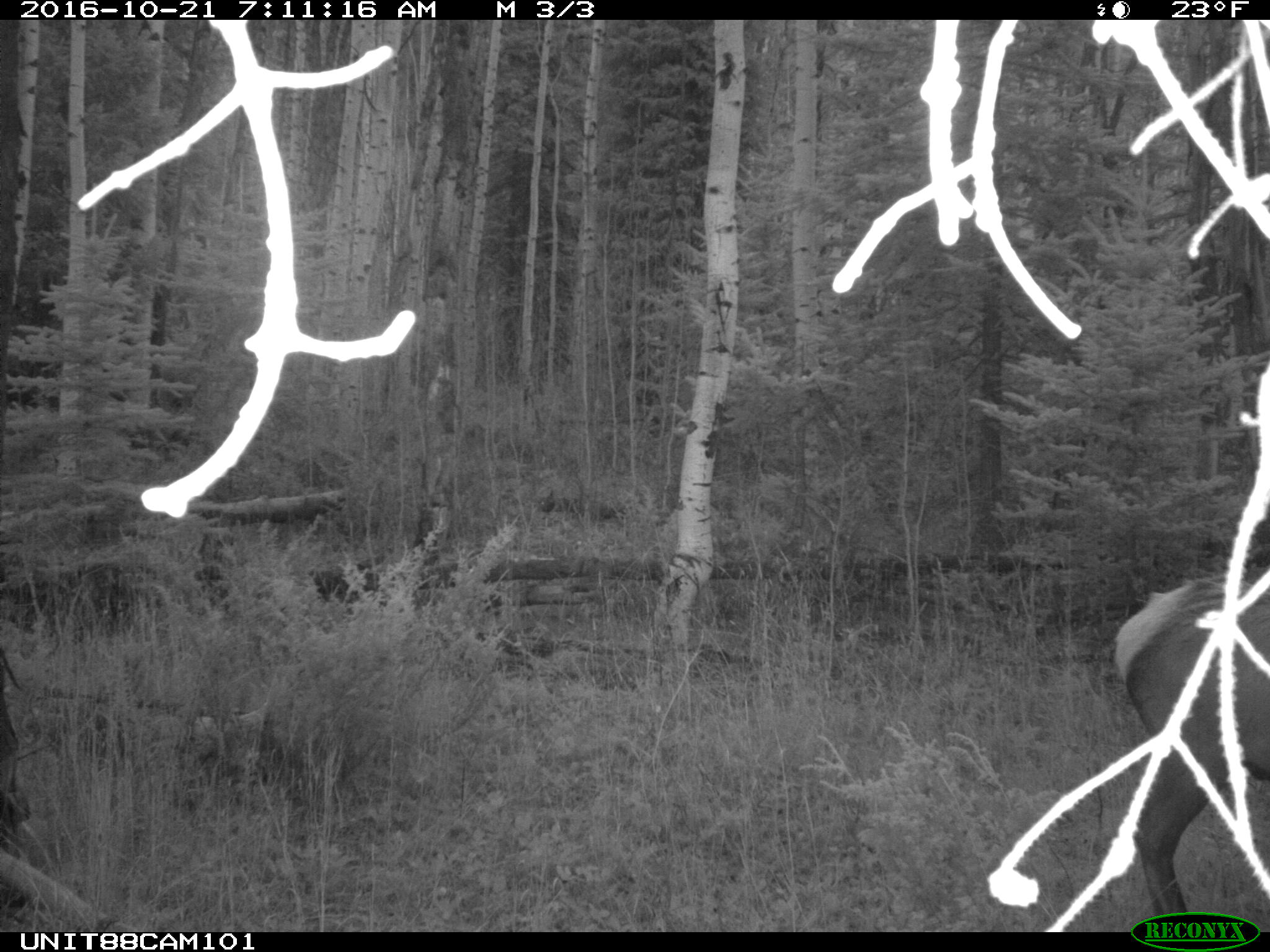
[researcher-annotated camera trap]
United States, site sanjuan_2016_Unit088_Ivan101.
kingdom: Animalia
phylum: Chordata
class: Mammalia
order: Artiodactyla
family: Cervidae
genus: Cervus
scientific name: Cervus elaphus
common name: red deer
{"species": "Cervus elaphus (red deer)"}